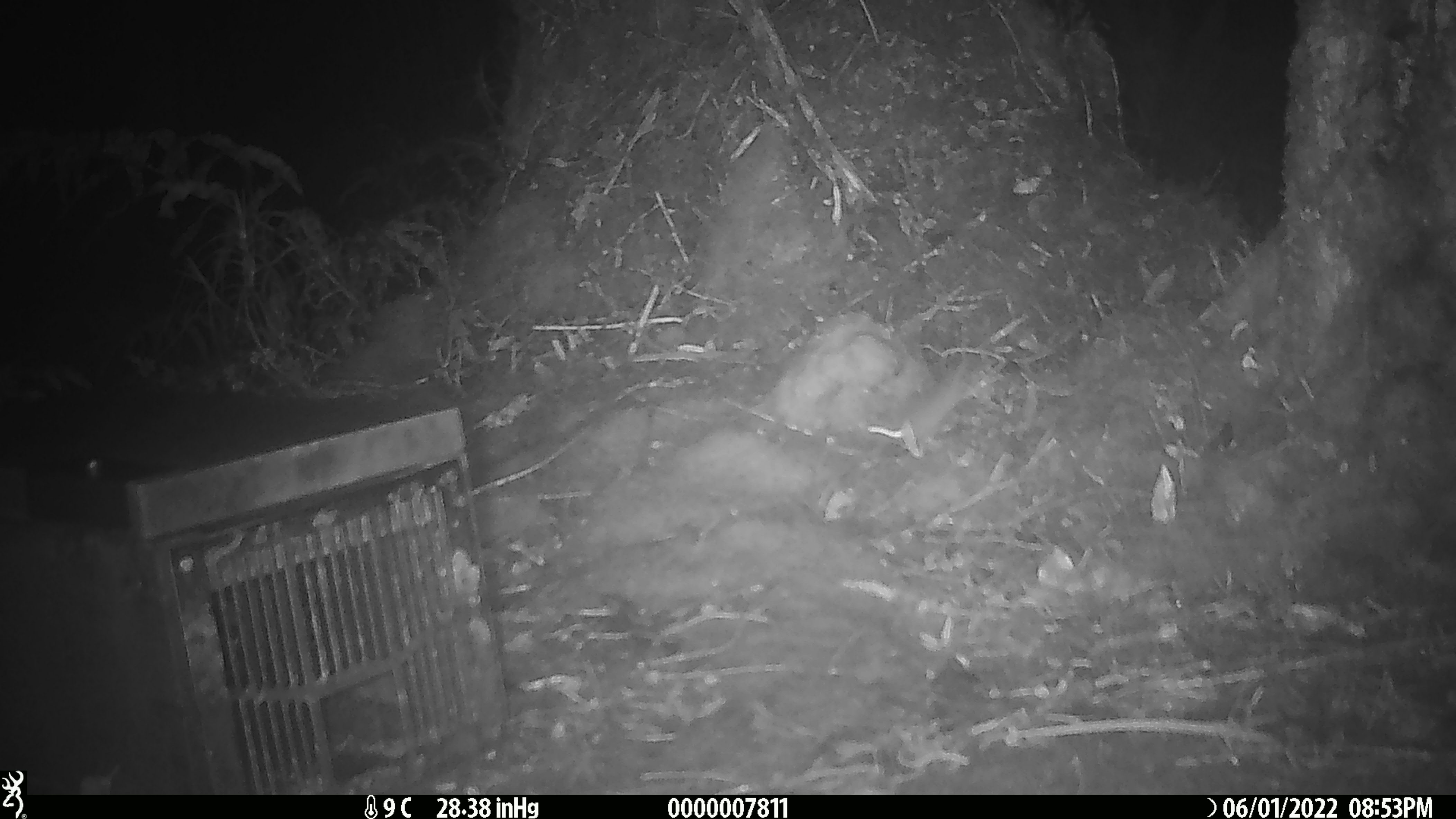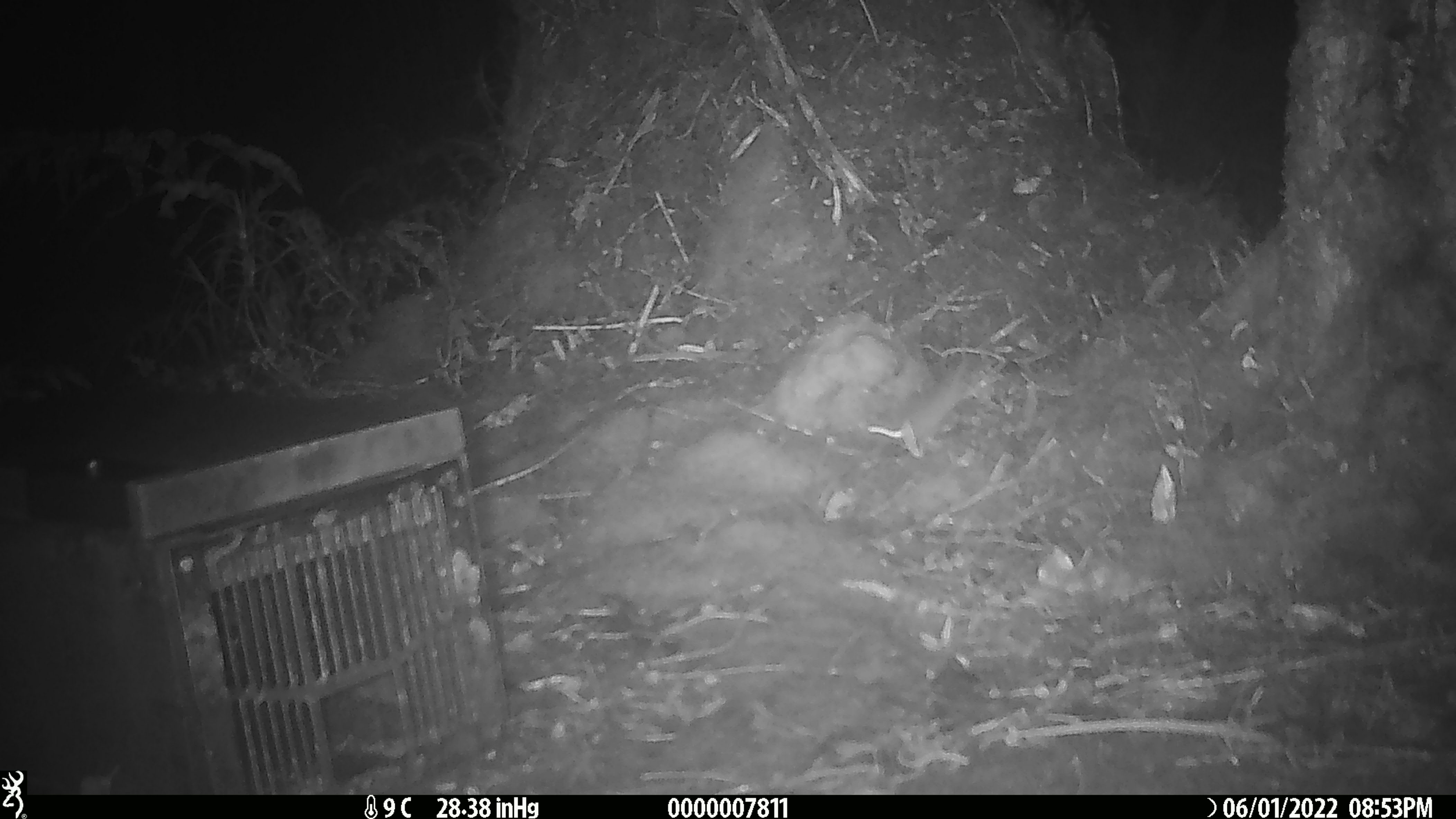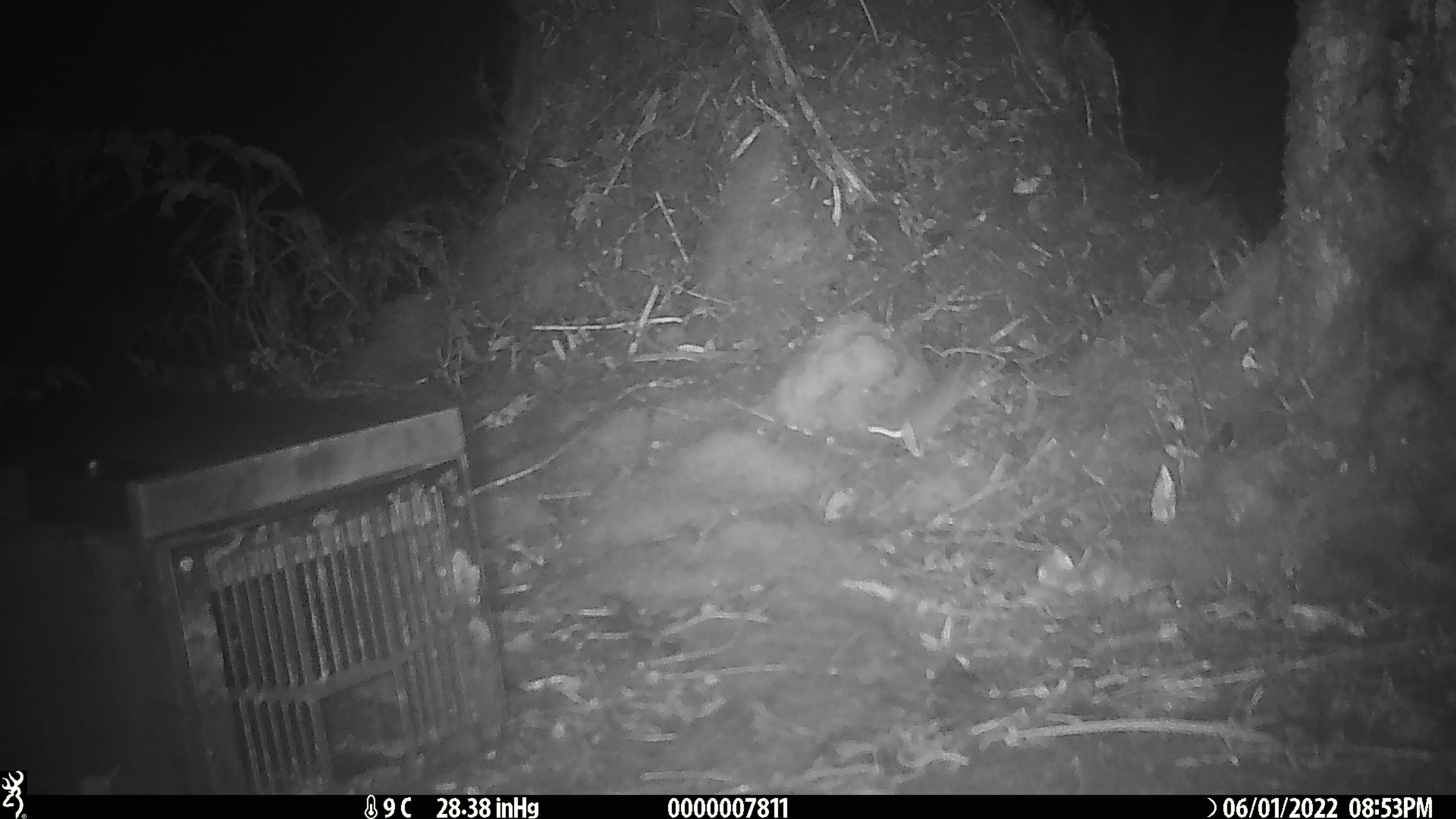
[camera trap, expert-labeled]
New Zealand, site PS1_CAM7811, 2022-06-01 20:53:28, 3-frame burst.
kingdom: Animalia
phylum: Chordata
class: Mammalia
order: Rodentia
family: Muridae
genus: Mus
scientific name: Mus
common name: mouse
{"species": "mouse (Mus)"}